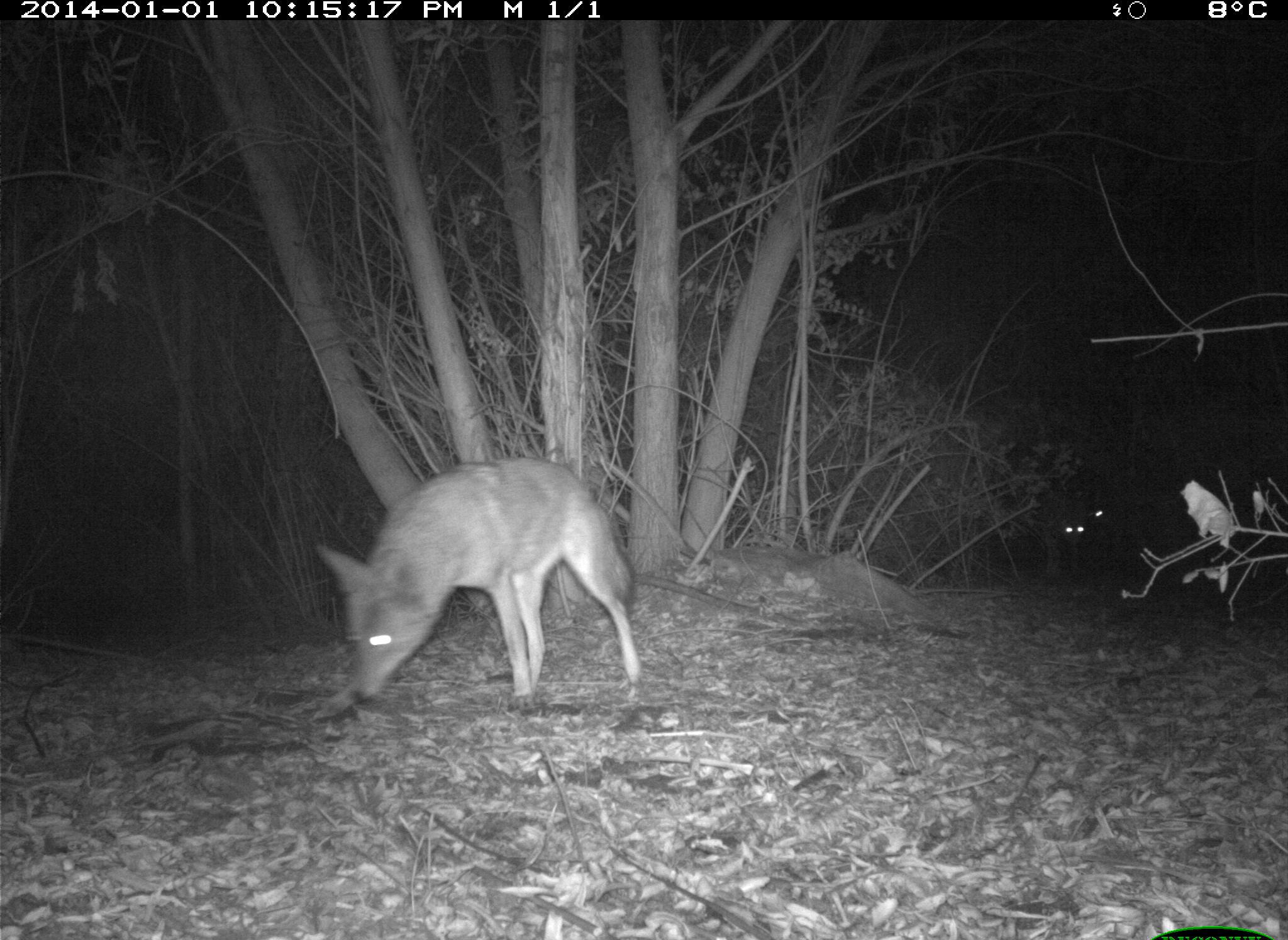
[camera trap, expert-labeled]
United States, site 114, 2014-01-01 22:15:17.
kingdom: Animalia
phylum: Chordata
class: Mammalia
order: Carnivora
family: Canidae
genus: Canis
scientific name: Canis latrans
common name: coyote